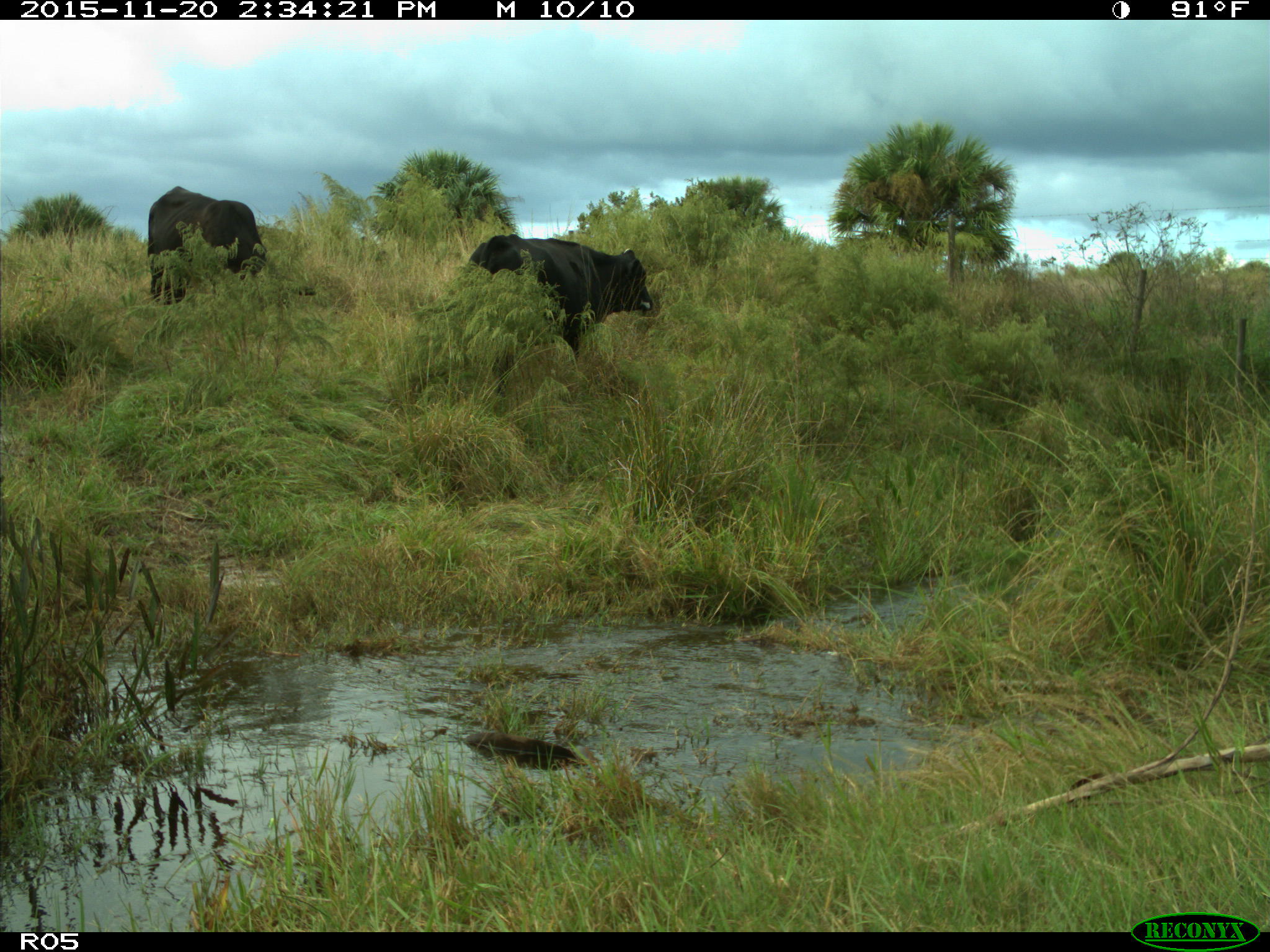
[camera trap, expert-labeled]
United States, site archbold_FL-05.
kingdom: Animalia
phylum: Chordata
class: Mammalia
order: Artiodactyla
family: Bovidae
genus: Bos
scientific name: Bos taurus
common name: domestic cow